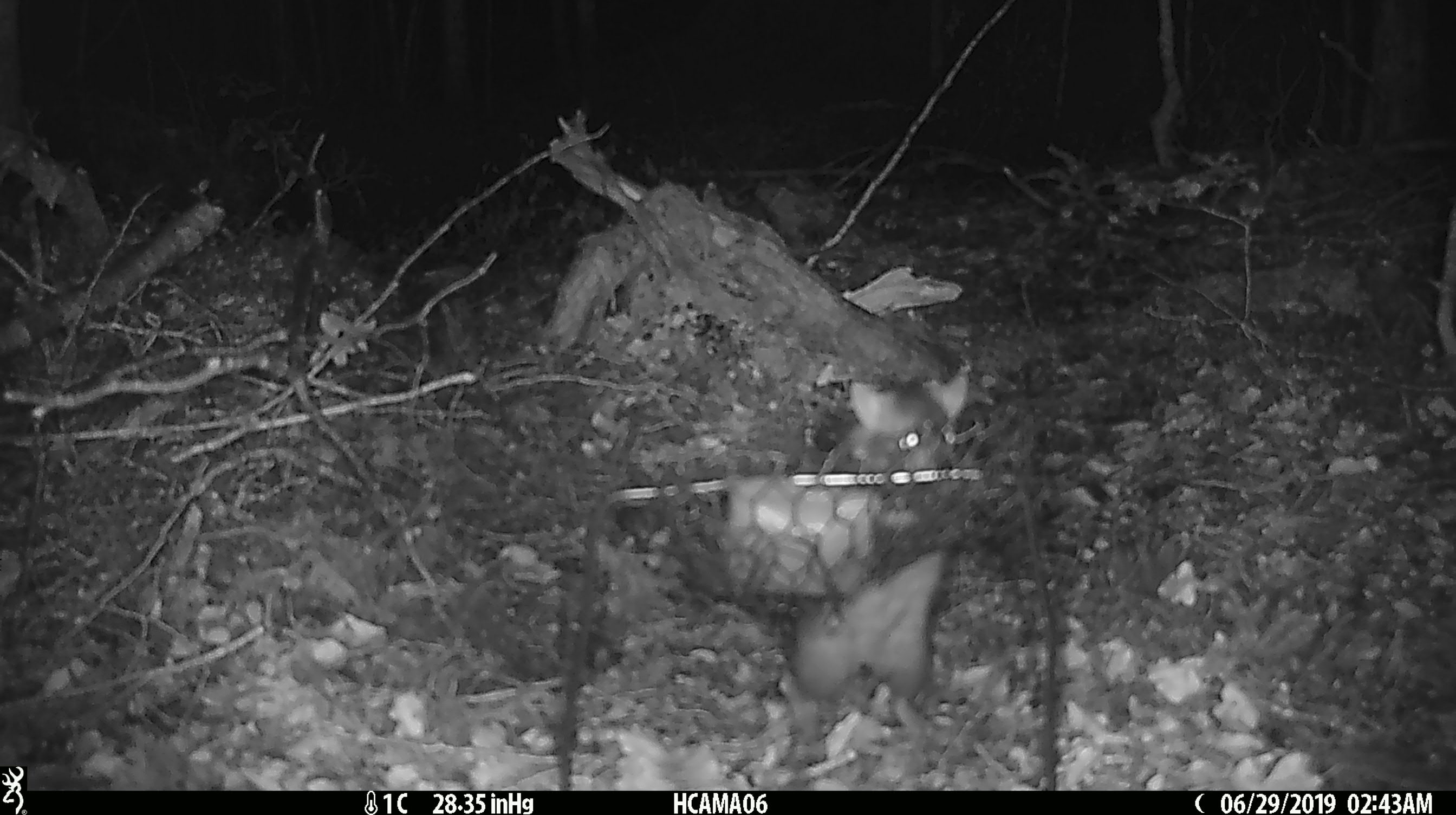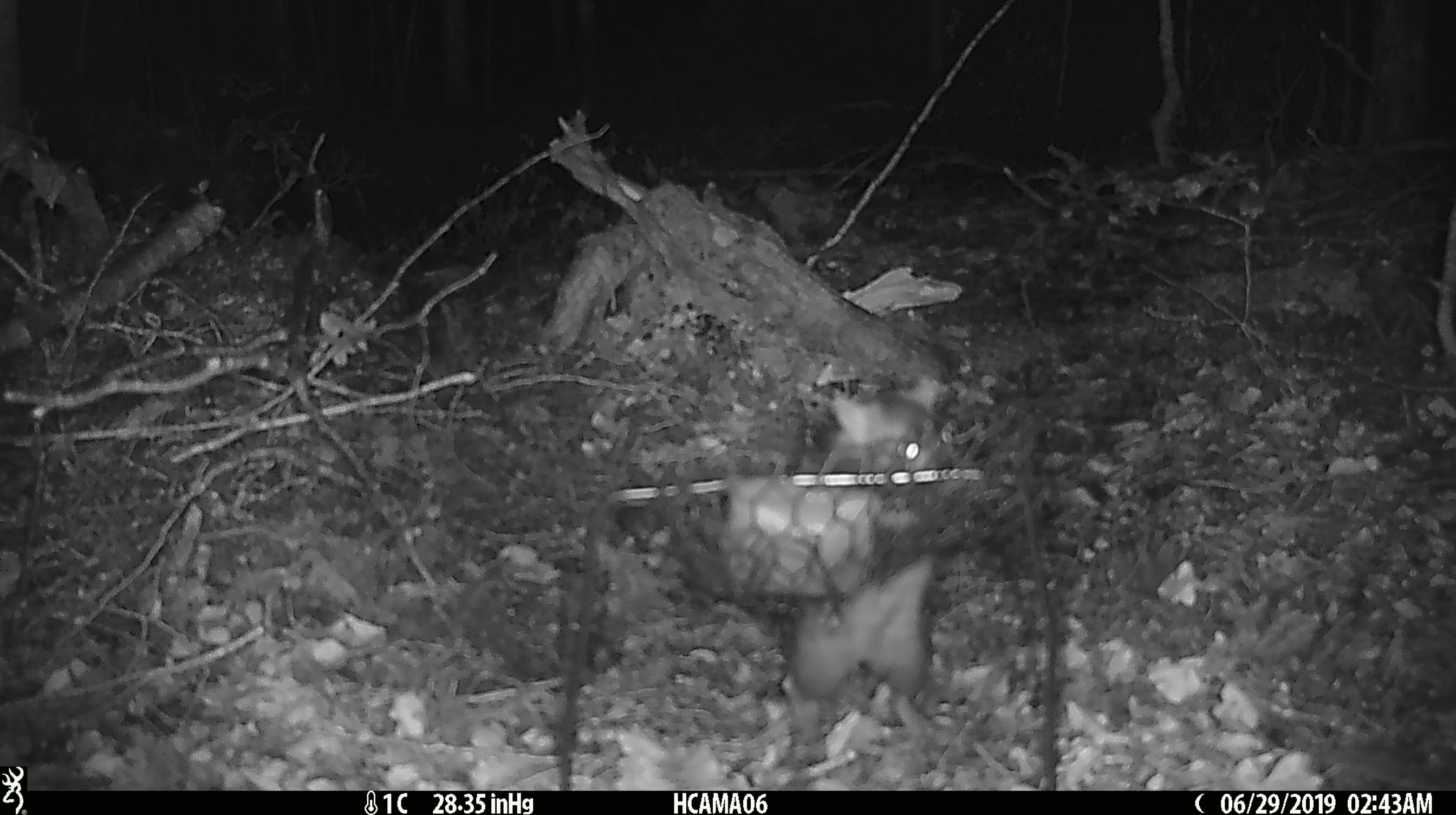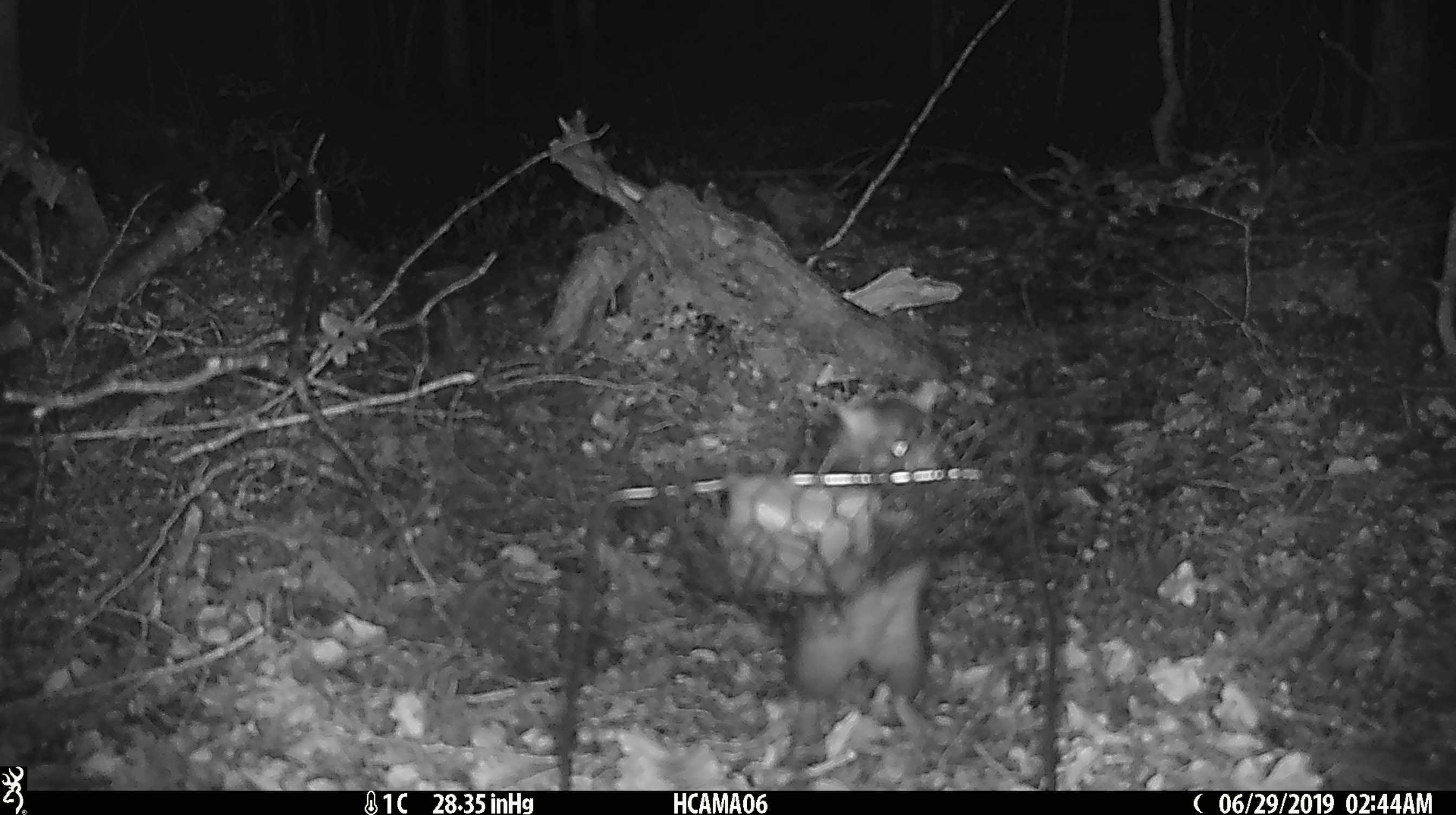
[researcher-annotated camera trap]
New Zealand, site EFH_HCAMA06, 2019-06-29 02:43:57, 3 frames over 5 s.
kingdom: Animalia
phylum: Chordata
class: Mammalia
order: Rodentia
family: Muridae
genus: Rattus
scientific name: Rattus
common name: rat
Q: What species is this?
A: Rat (Rattus).